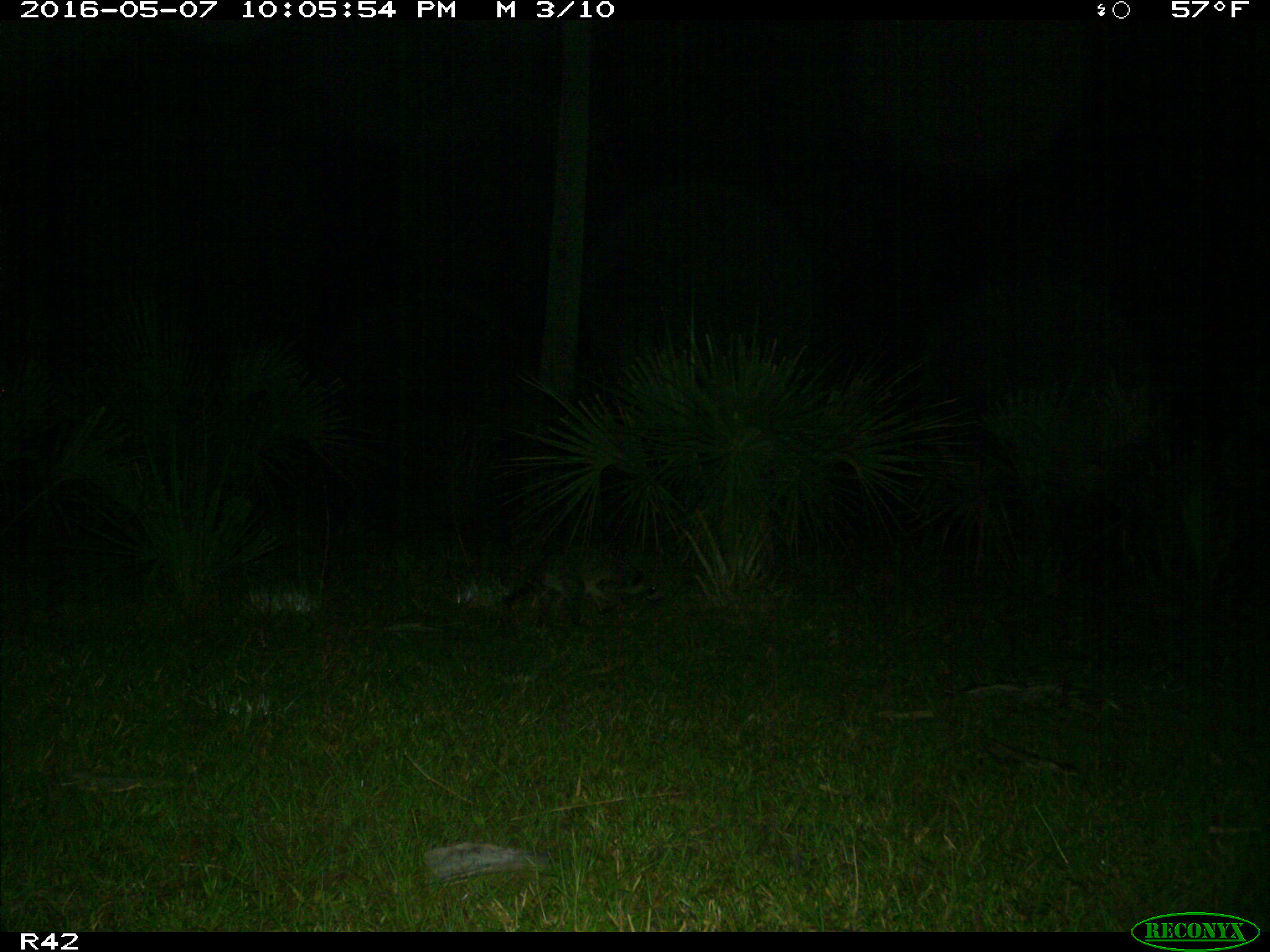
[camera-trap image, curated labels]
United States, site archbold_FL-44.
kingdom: Animalia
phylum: Chordata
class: Mammalia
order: Carnivora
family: Procyonidae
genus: Procyon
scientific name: Procyon lotor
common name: common raccoon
Procyon lotor (common raccoon).